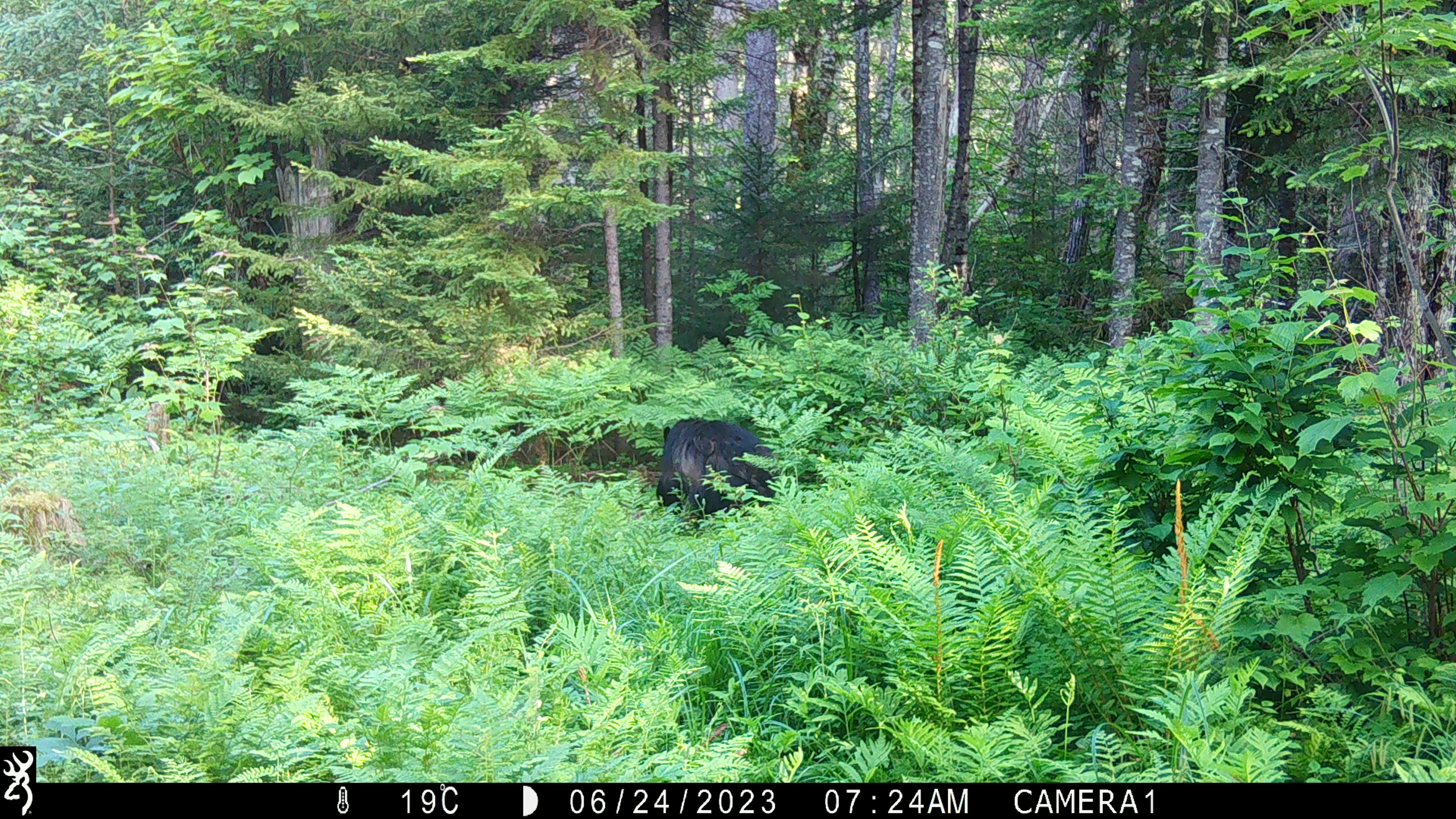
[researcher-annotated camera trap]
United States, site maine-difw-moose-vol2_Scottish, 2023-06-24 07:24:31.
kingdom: Animalia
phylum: Chordata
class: Mammalia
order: Carnivora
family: Ursidae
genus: Ursus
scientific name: Ursus americanus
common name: black bear